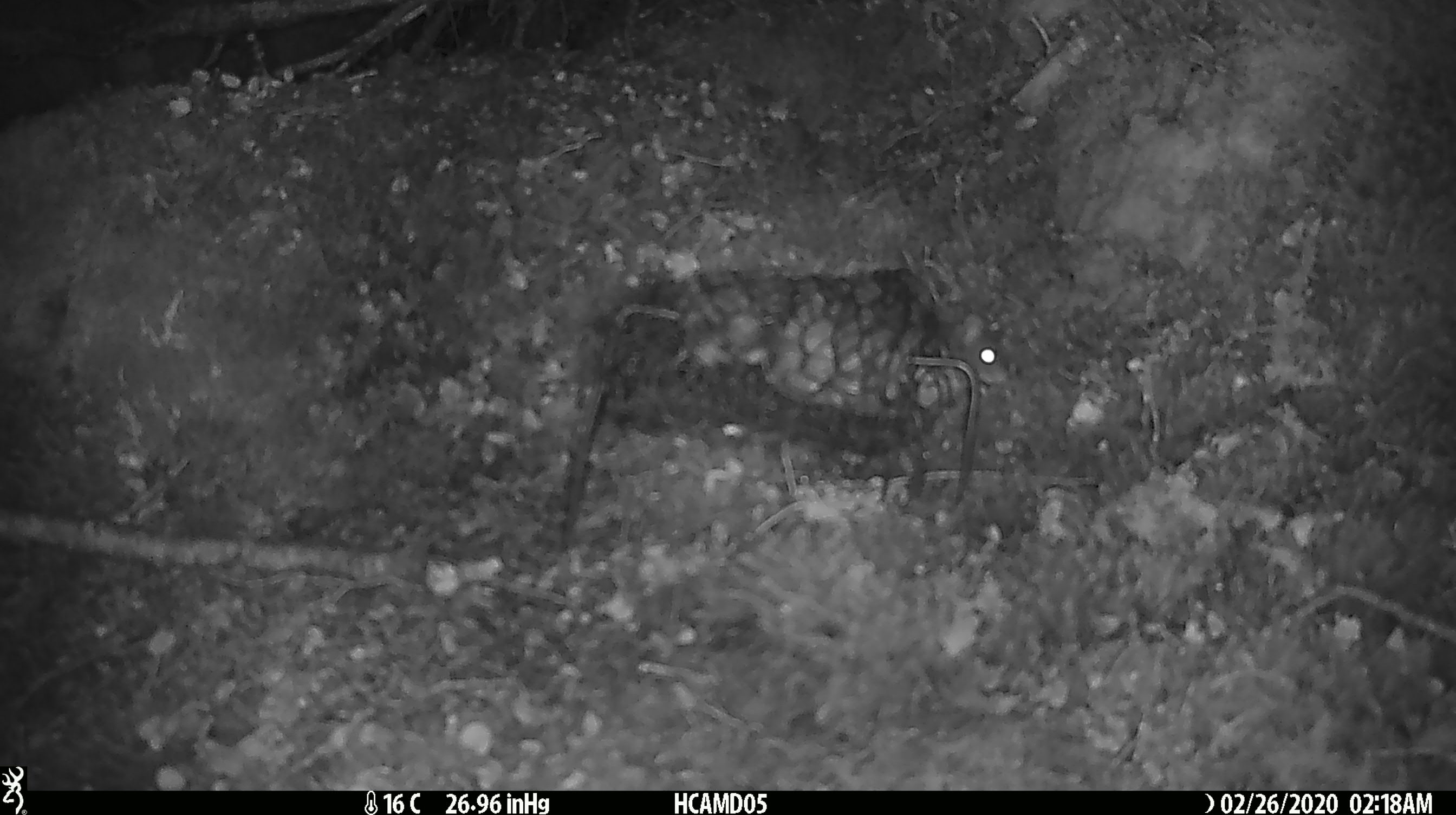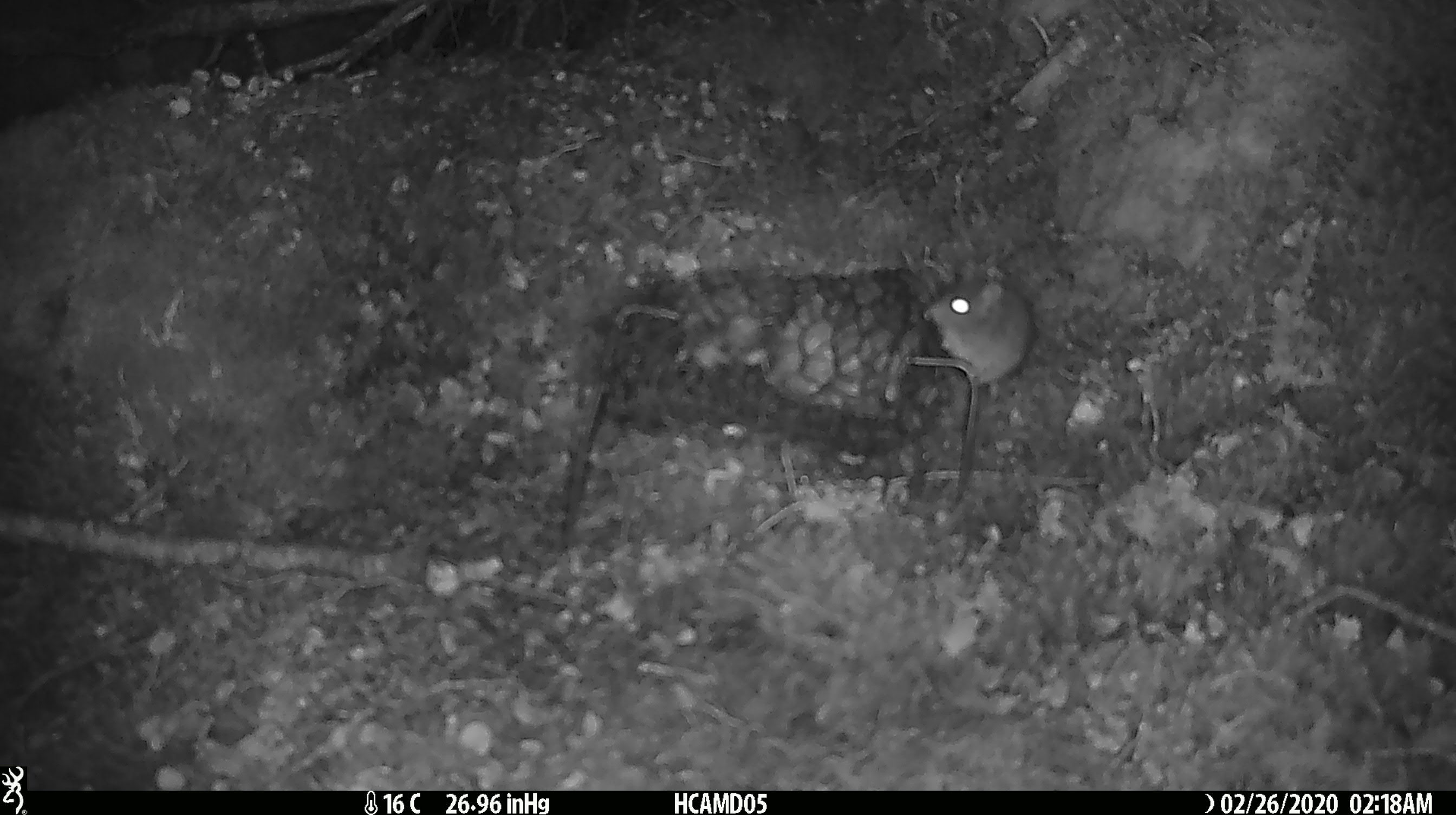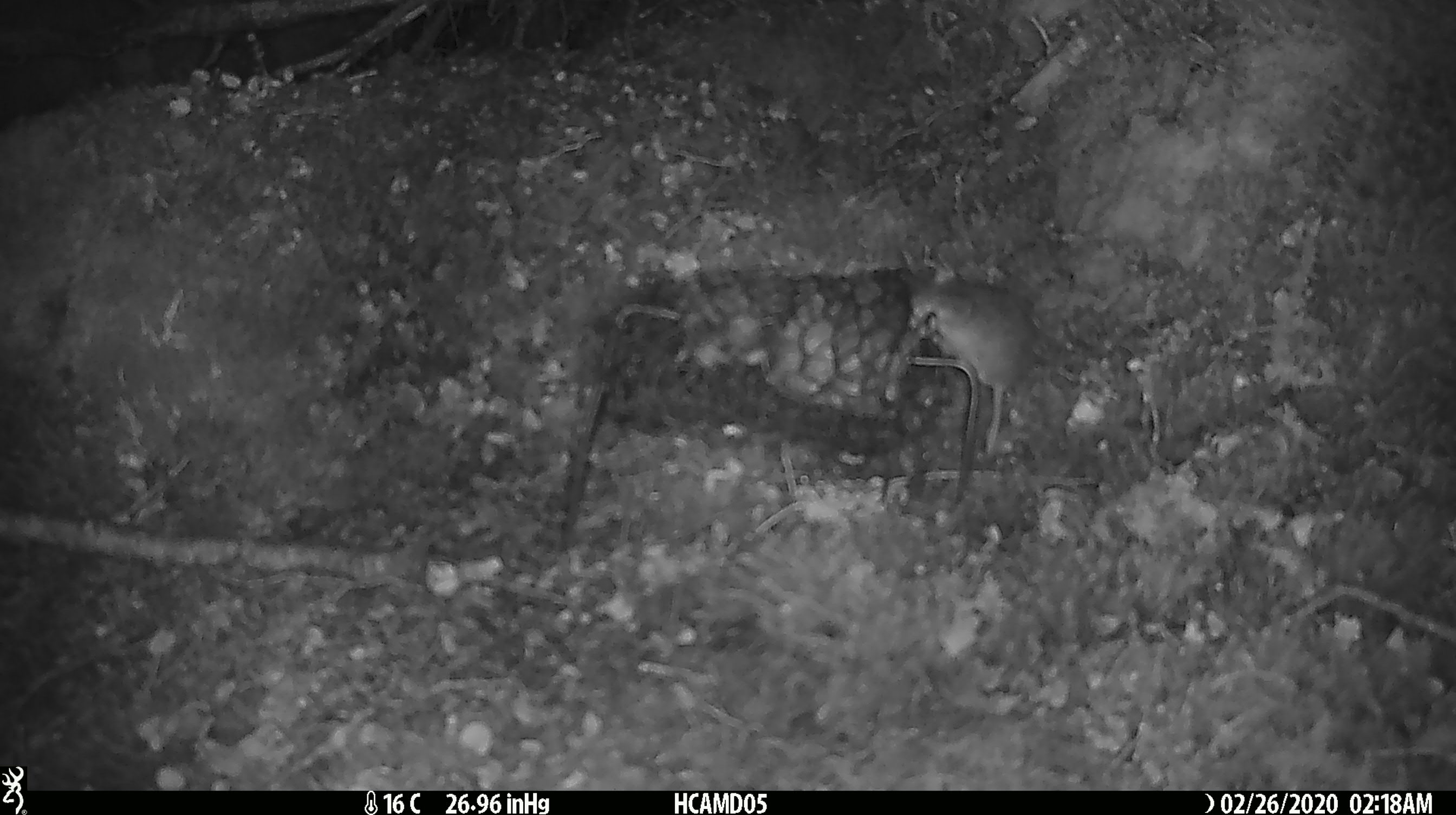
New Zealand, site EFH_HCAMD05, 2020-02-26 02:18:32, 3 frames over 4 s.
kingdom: Animalia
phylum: Chordata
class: Mammalia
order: Rodentia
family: Muridae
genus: Mus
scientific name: Mus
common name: mouse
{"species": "mouse (Mus)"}